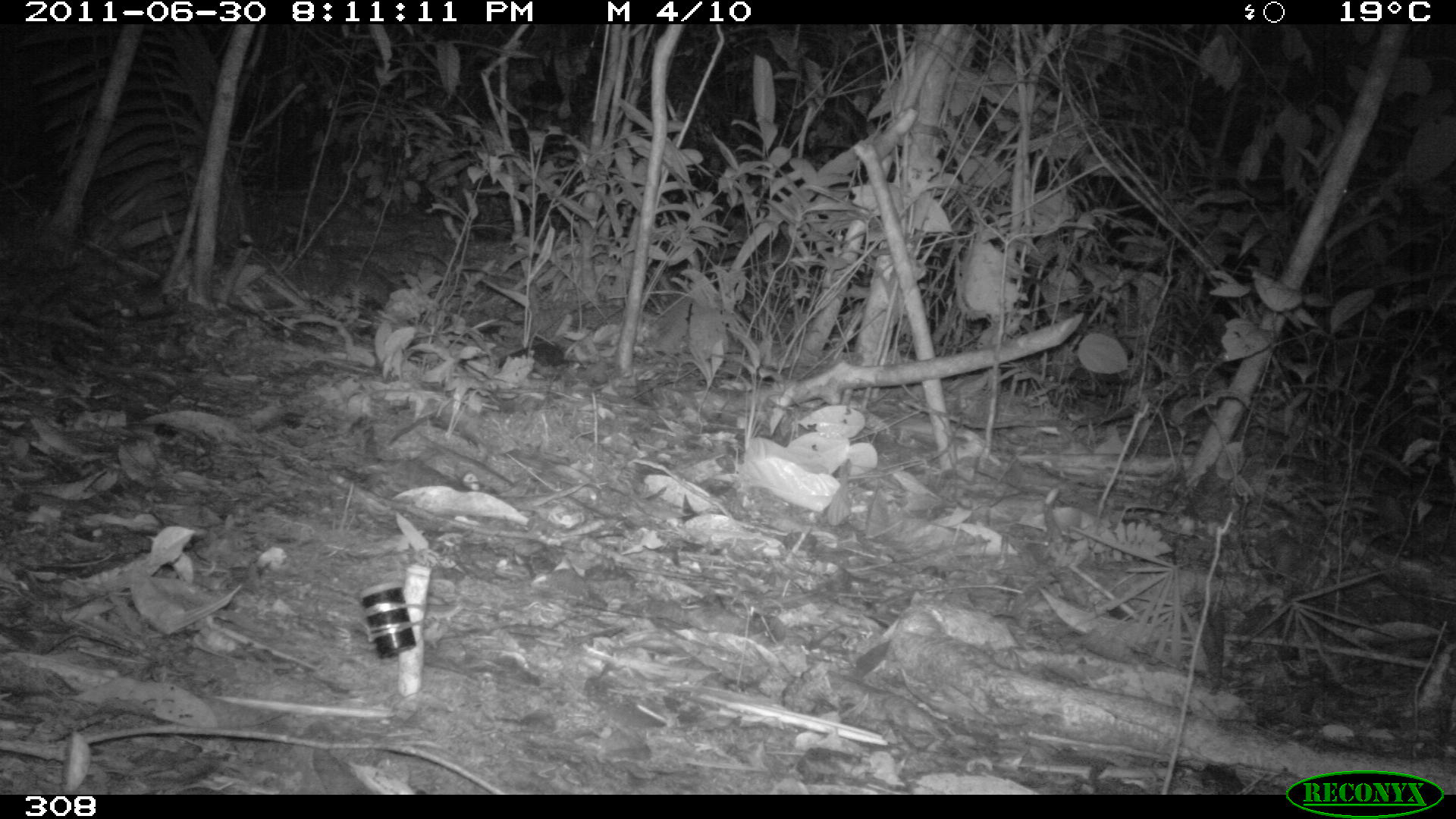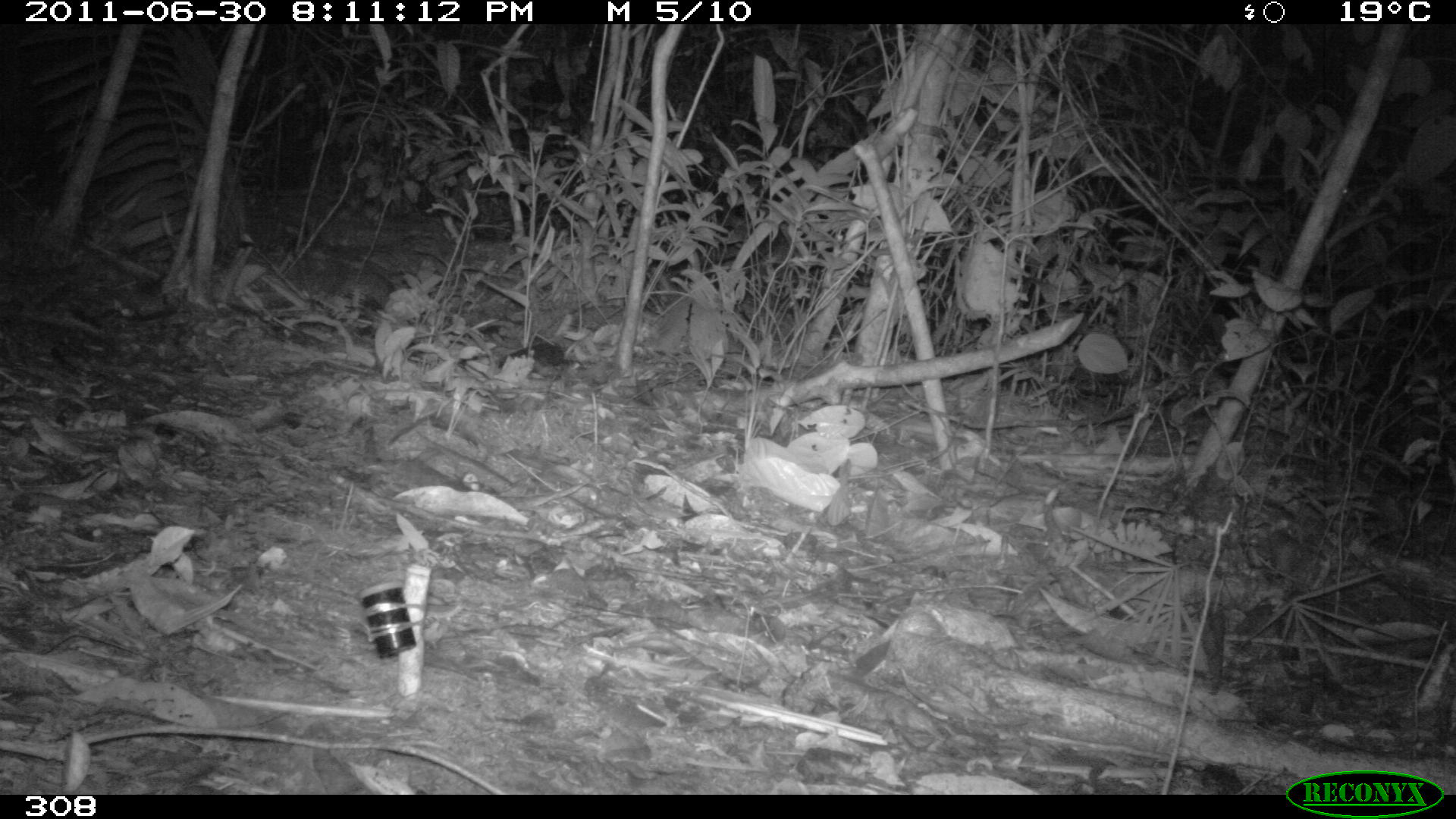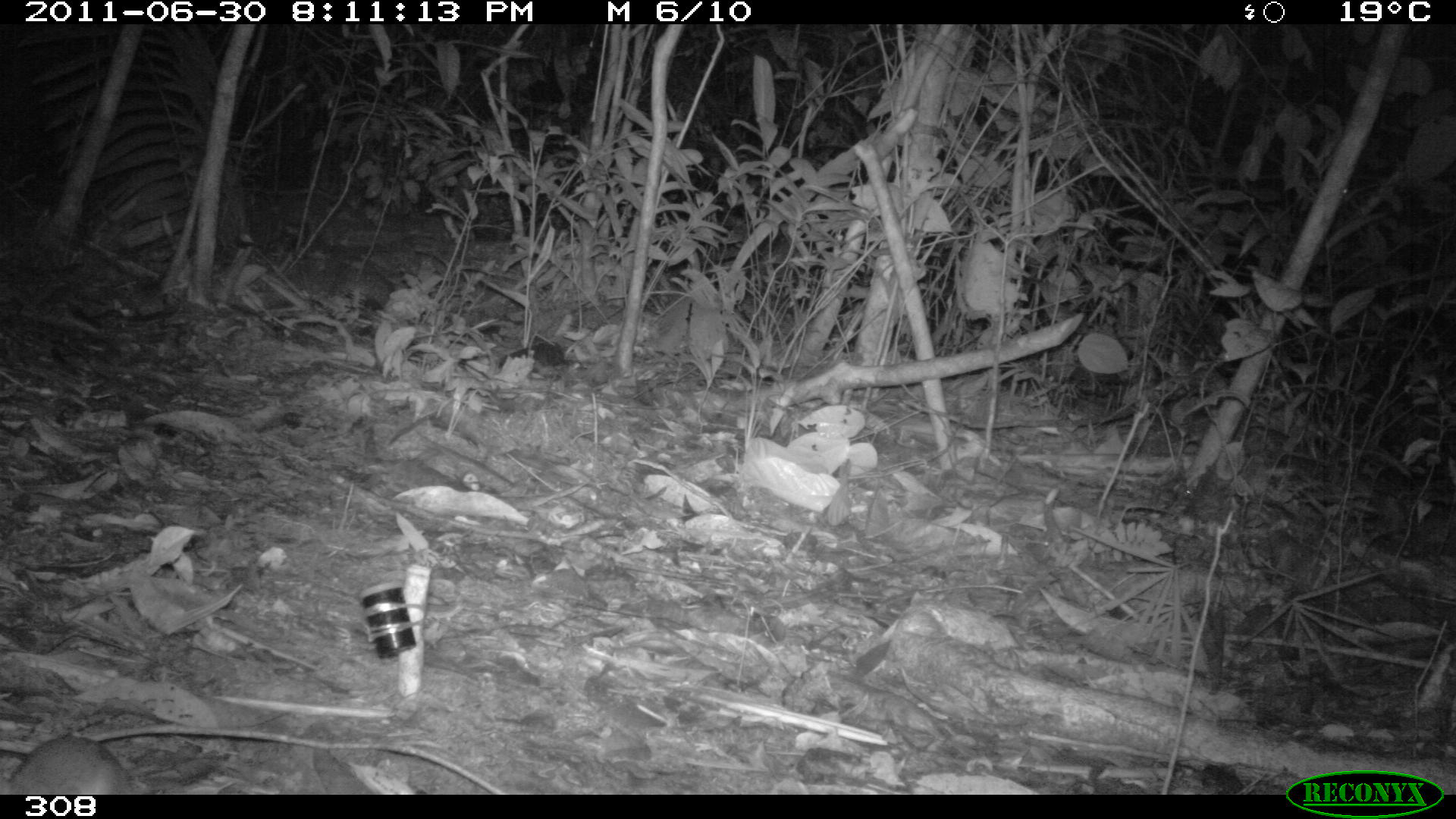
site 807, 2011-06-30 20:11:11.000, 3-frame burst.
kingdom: Animalia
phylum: Chordata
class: Mammalia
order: Rodentia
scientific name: Rodentia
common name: rodents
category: unknown rodent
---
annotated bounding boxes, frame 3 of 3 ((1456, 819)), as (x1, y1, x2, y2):
unknown rodent: (1, 737, 136, 795)